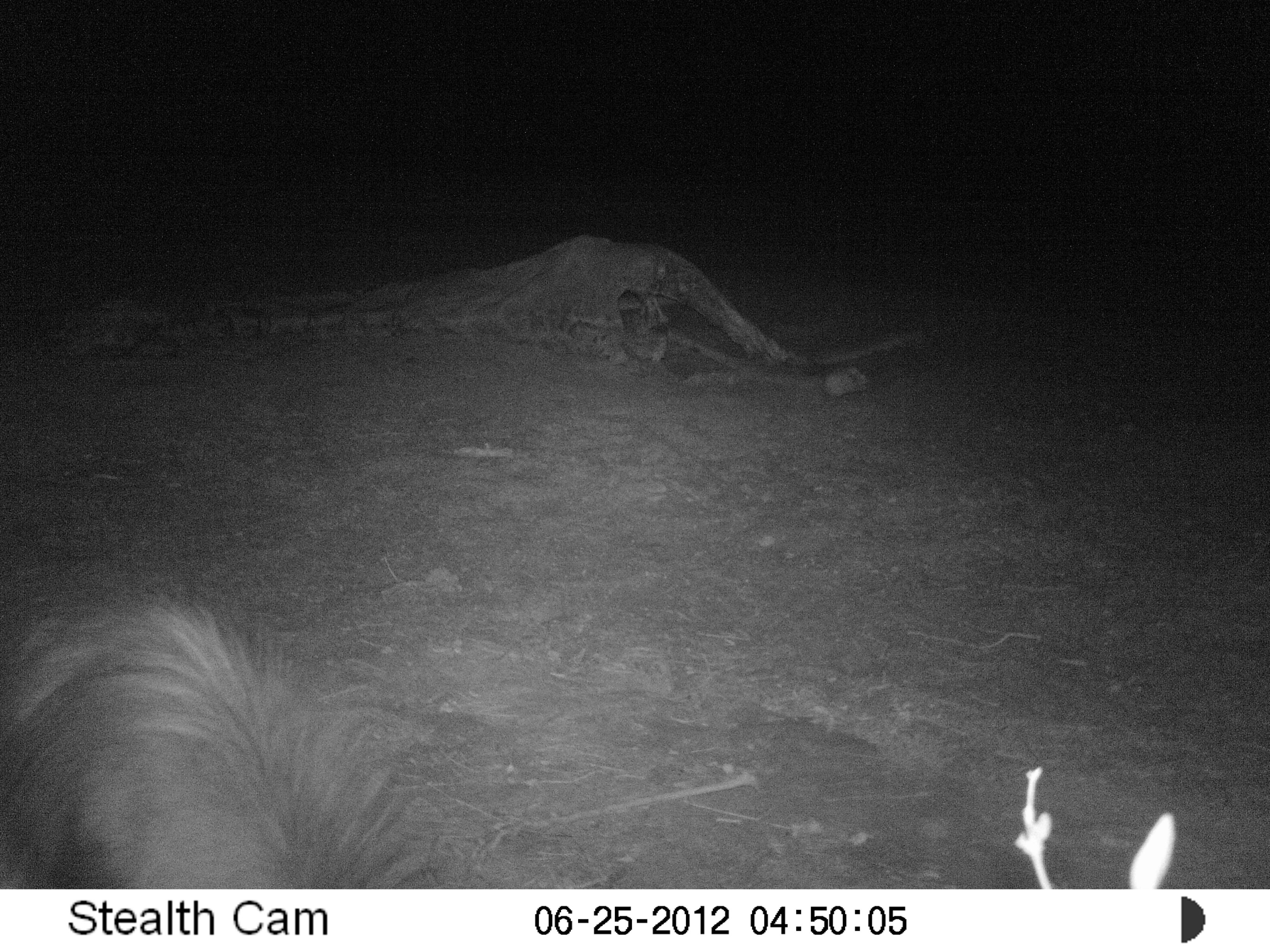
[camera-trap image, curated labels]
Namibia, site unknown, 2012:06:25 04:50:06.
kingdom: Animalia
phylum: Chordata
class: Mammalia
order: Carnivora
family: Hyaenidae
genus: Parahyaena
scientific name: Parahyaena brunnea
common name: brown hyena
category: hyaena brunnea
Hyaena brunnea (brown hyena) (Parahyaena brunnea).